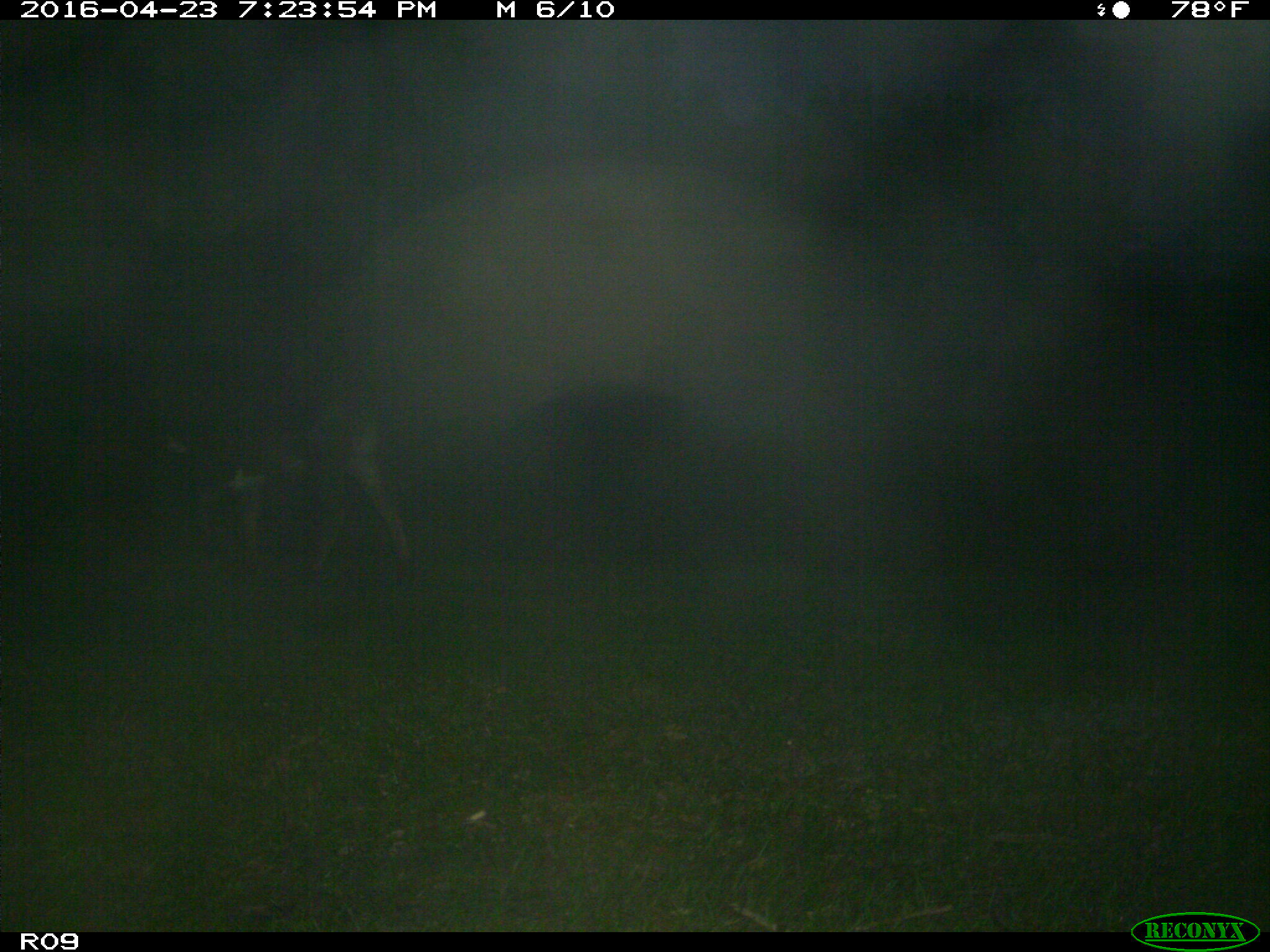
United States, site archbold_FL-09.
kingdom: Animalia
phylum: Chordata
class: Mammalia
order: Artiodactyla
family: Bovidae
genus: Bos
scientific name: Bos taurus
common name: domestic cow